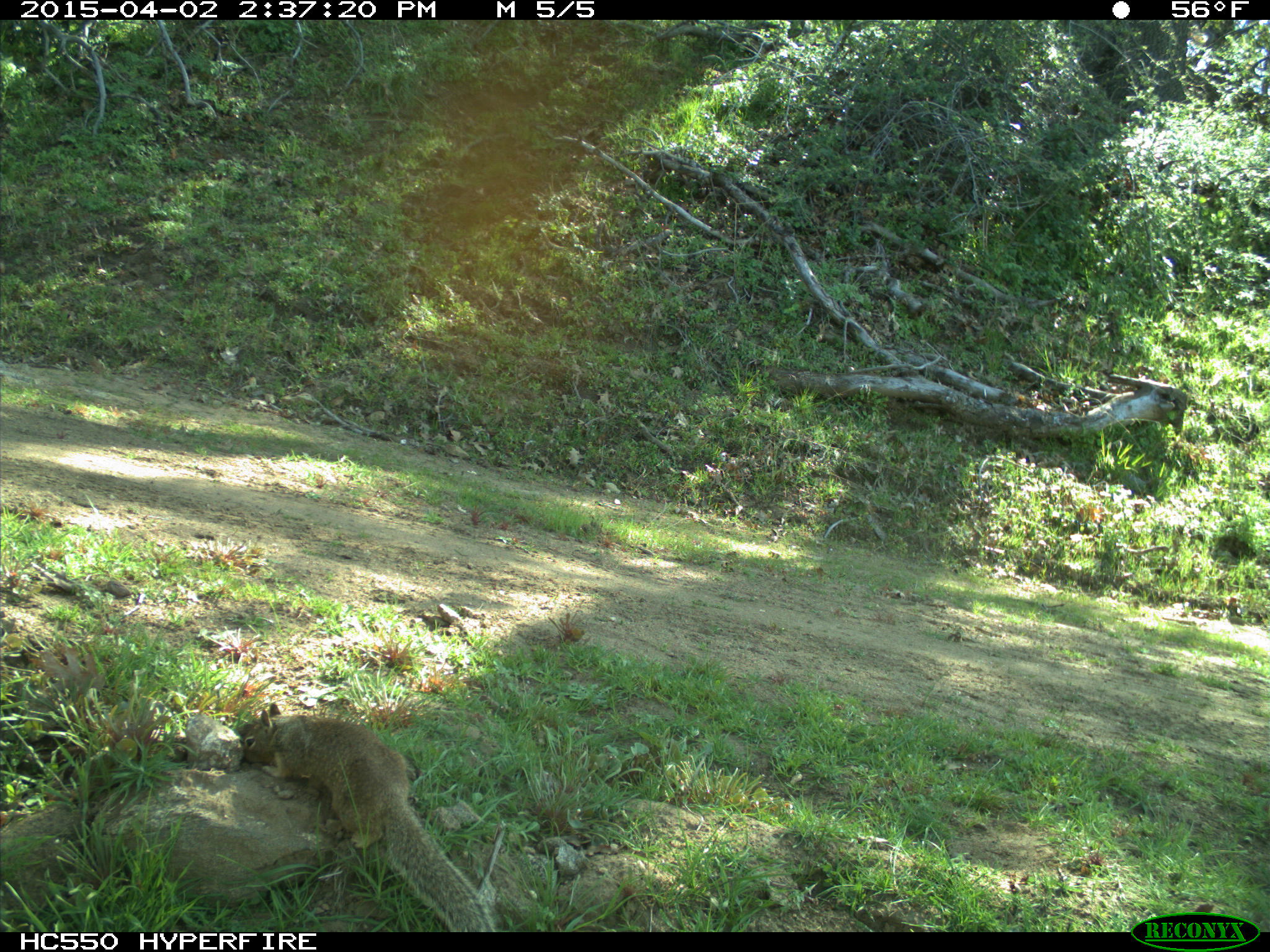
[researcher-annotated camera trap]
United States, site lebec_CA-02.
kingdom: Animalia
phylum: Chordata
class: Mammalia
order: Rodentia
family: Sciuridae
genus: Otospermophilus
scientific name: Otospermophilus beecheyi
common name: california ground squirrel